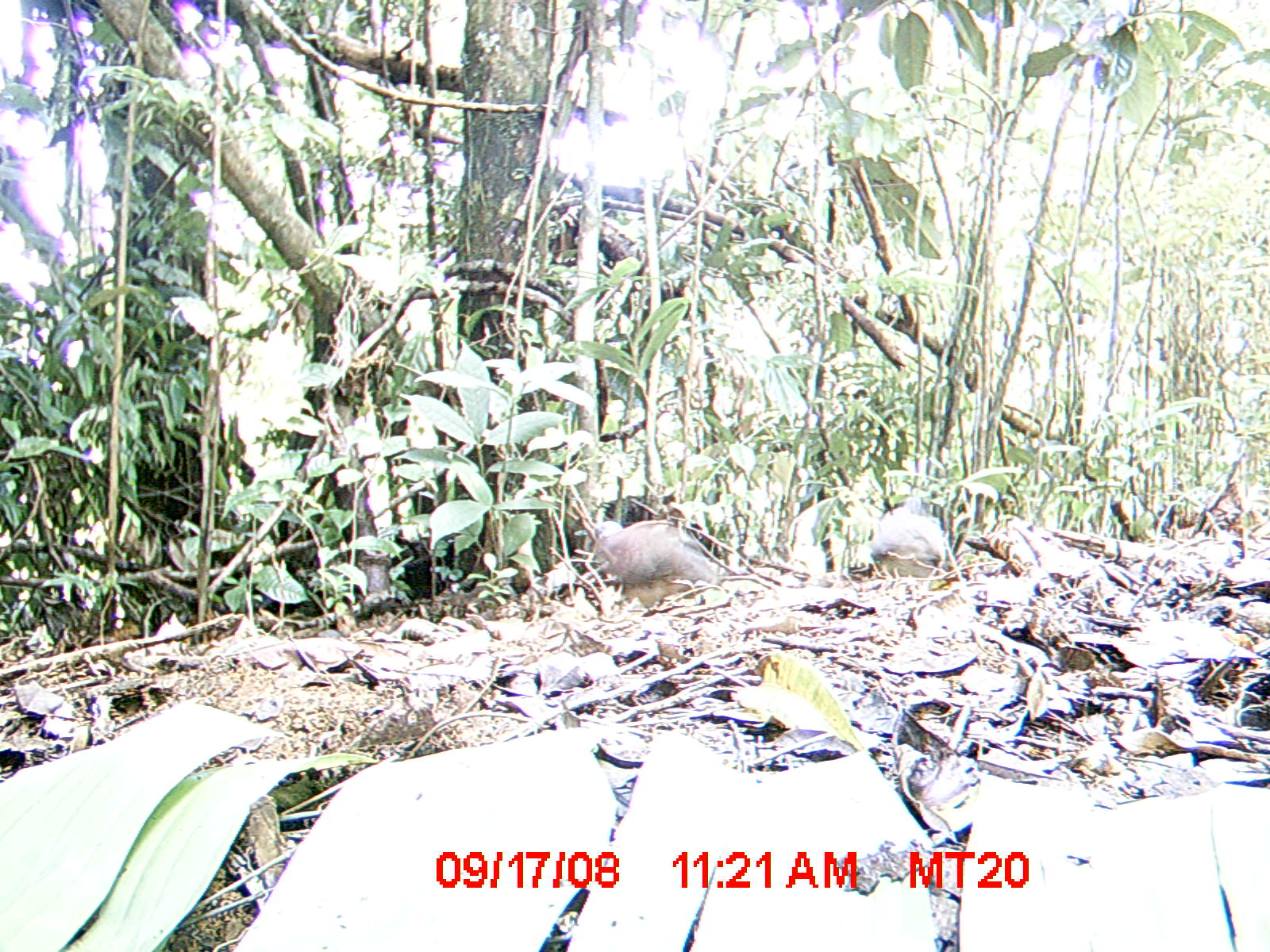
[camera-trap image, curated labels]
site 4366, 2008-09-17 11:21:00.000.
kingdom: Animalia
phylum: Chordata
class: Aves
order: Columbiformes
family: Columbidae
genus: Streptopelia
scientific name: Streptopelia picturata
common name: madagascar turtle-dove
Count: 2.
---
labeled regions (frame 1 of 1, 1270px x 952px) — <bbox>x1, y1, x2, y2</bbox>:
streptopelia picturata: <bbox>593, 519, 717, 609</bbox>; <bbox>871, 496, 945, 578</bbox>